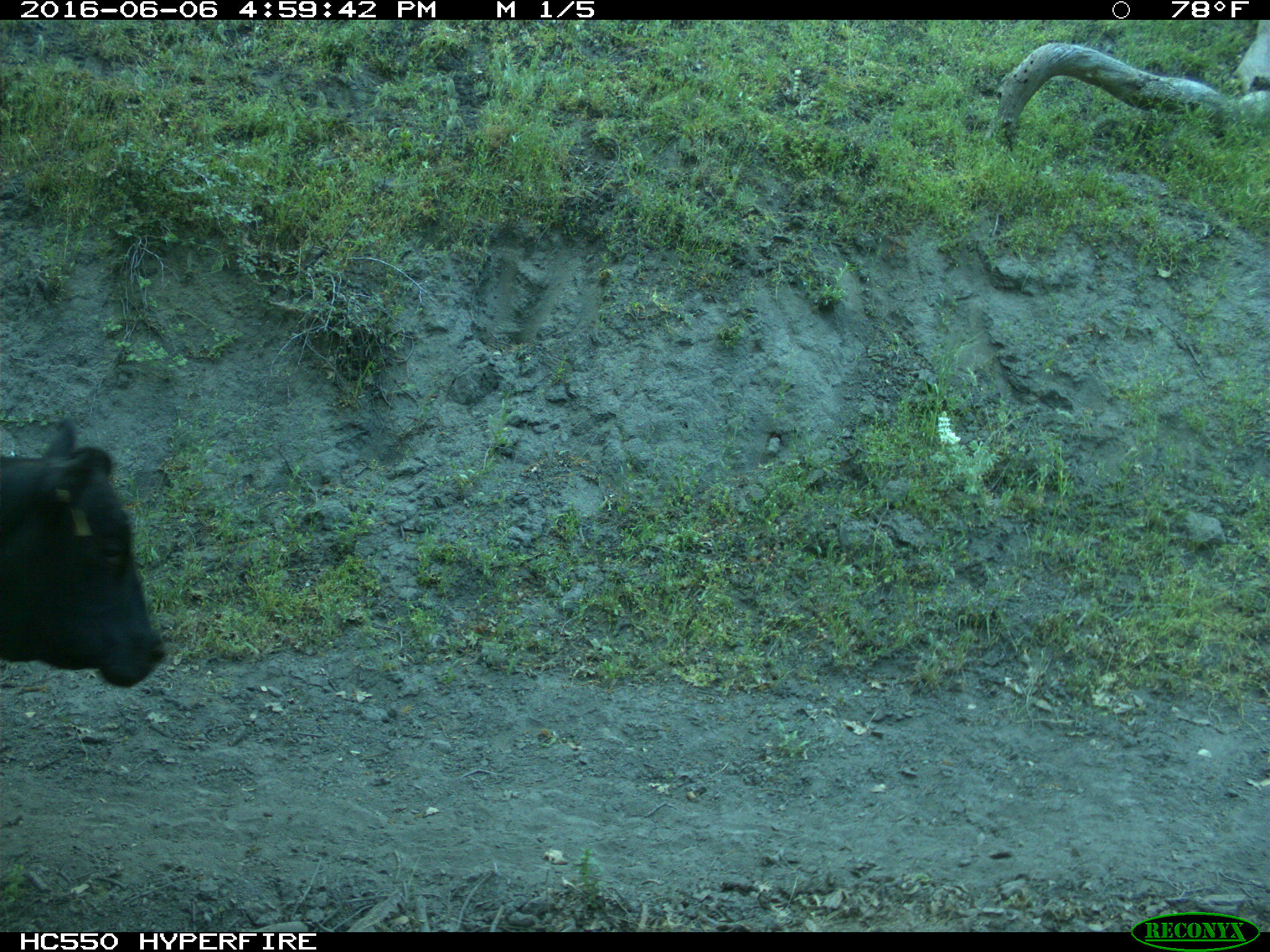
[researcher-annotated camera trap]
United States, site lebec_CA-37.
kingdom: Animalia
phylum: Chordata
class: Mammalia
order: Artiodactyla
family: Bovidae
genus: Bos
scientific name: Bos taurus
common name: domestic cow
Bos taurus (domestic cow).